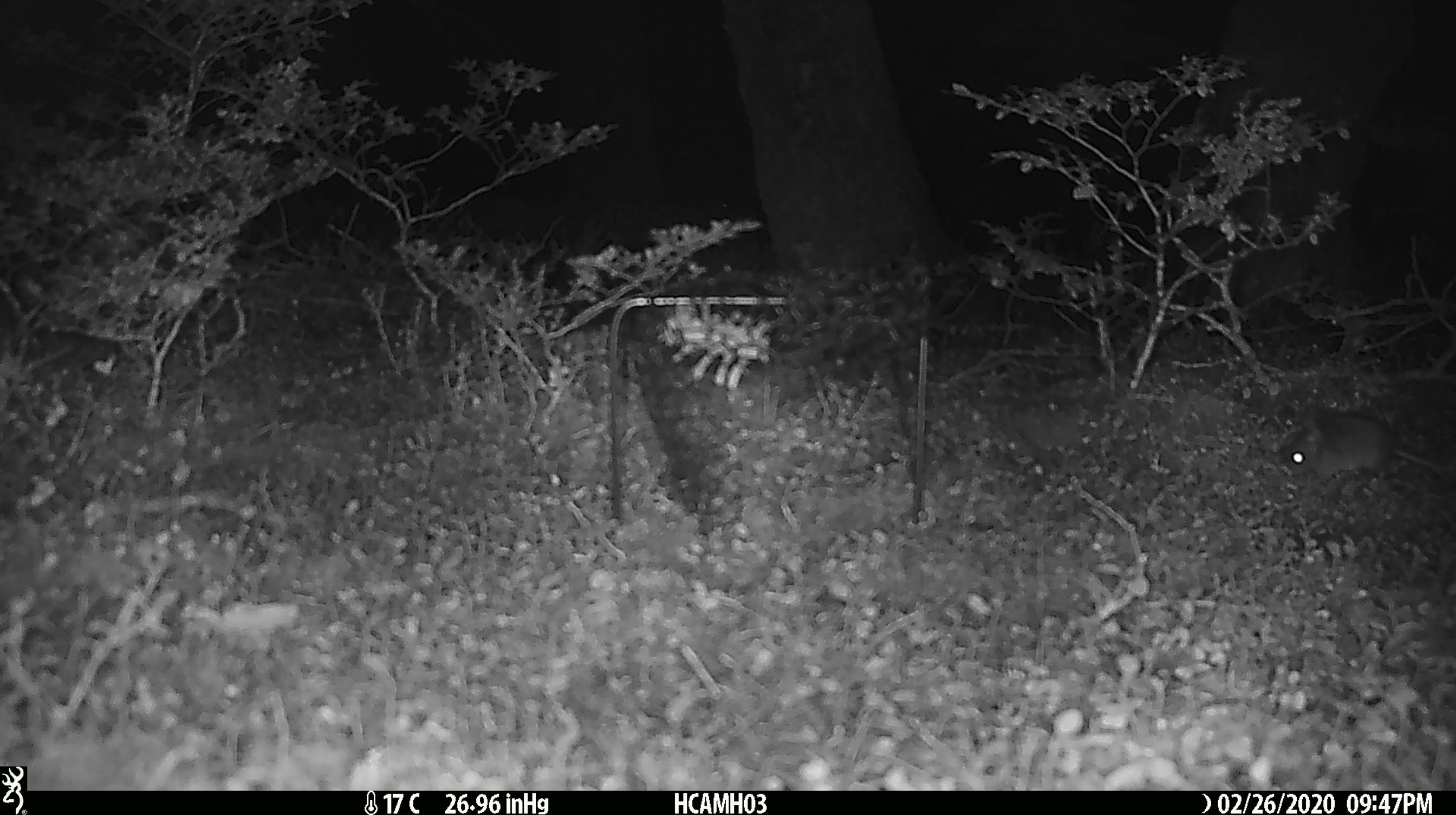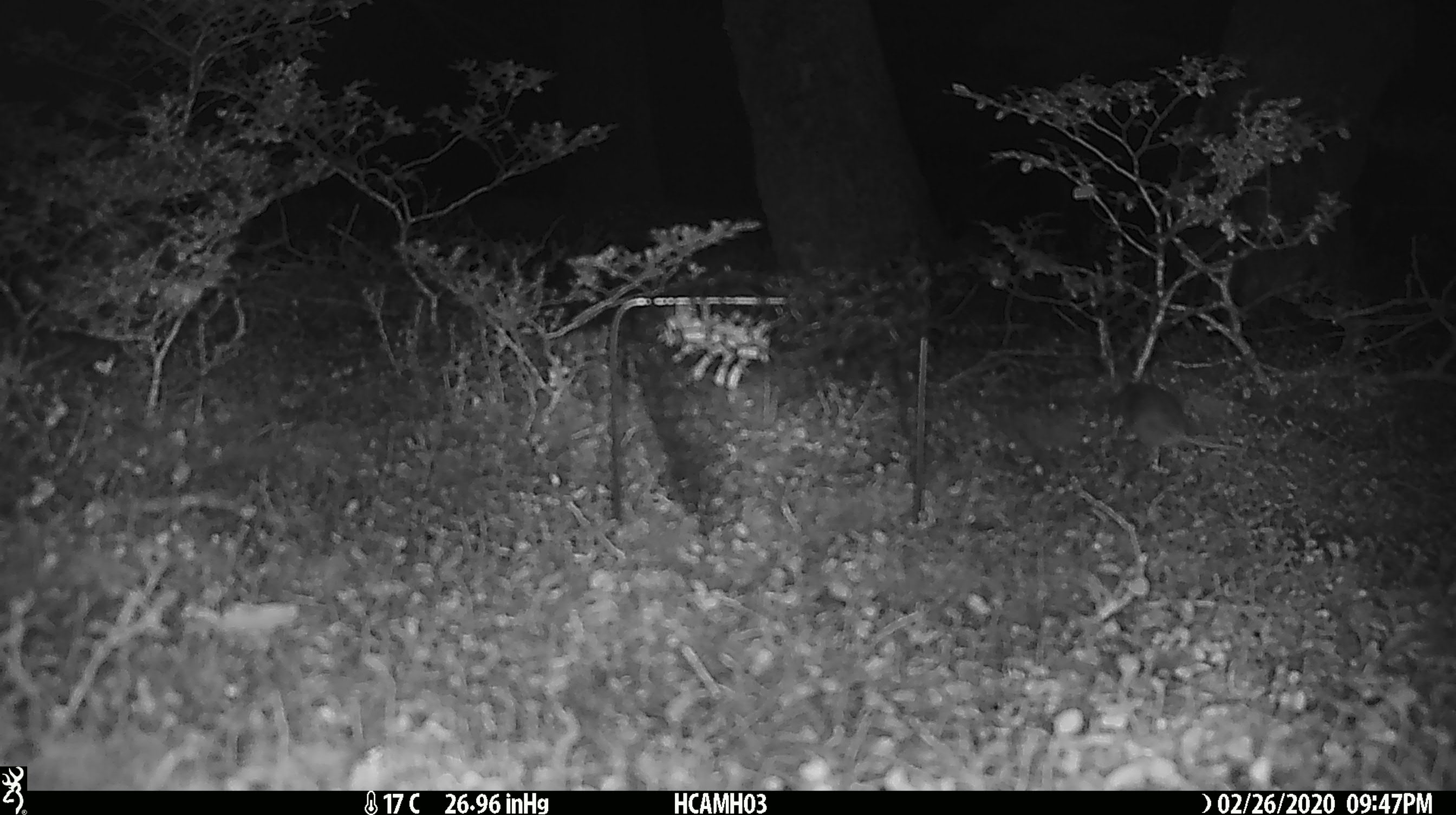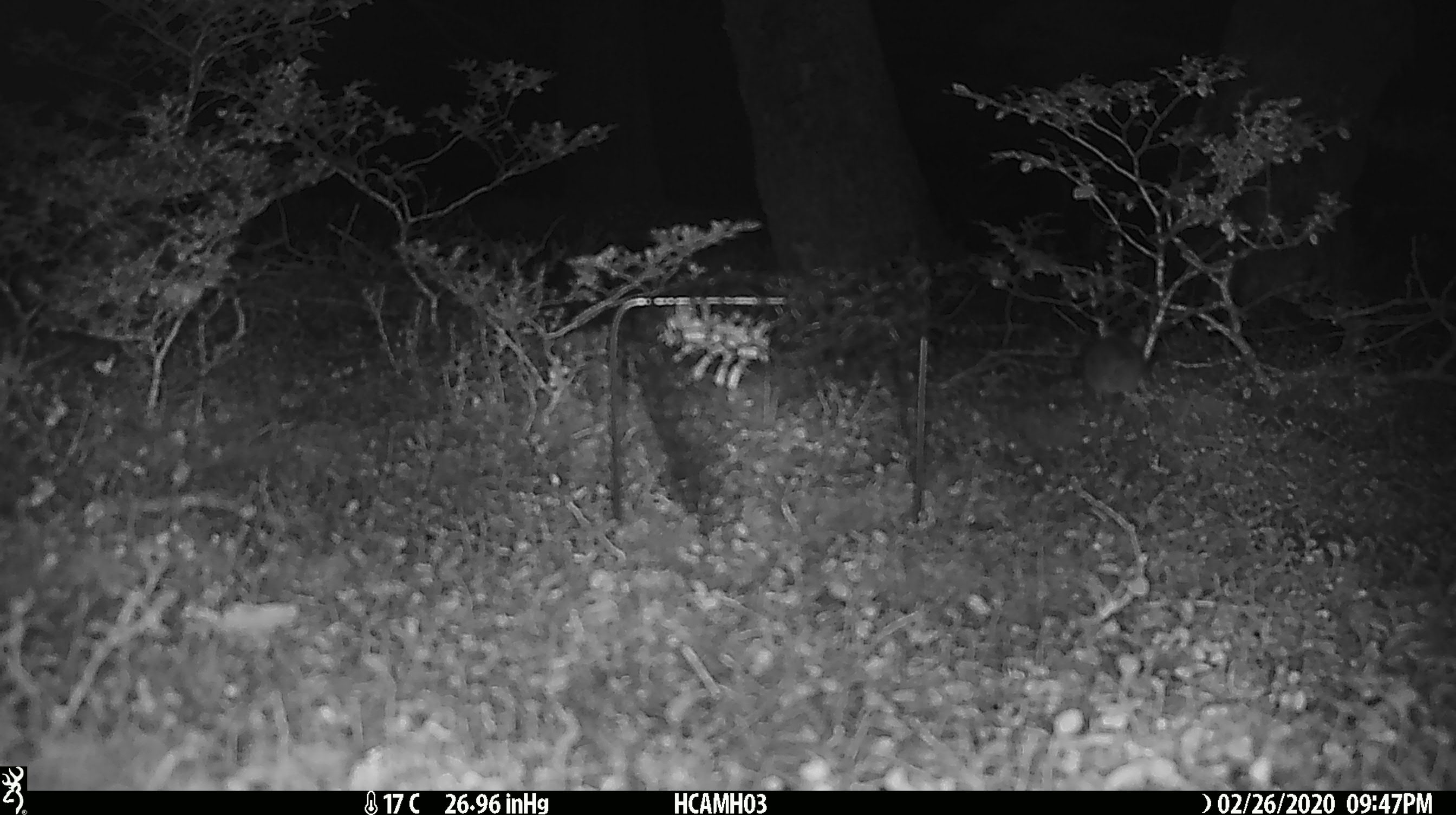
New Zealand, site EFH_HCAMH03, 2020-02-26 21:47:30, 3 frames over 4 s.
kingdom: Animalia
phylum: Chordata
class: Mammalia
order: Rodentia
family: Muridae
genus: Mus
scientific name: Mus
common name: mouse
Mouse (Mus).